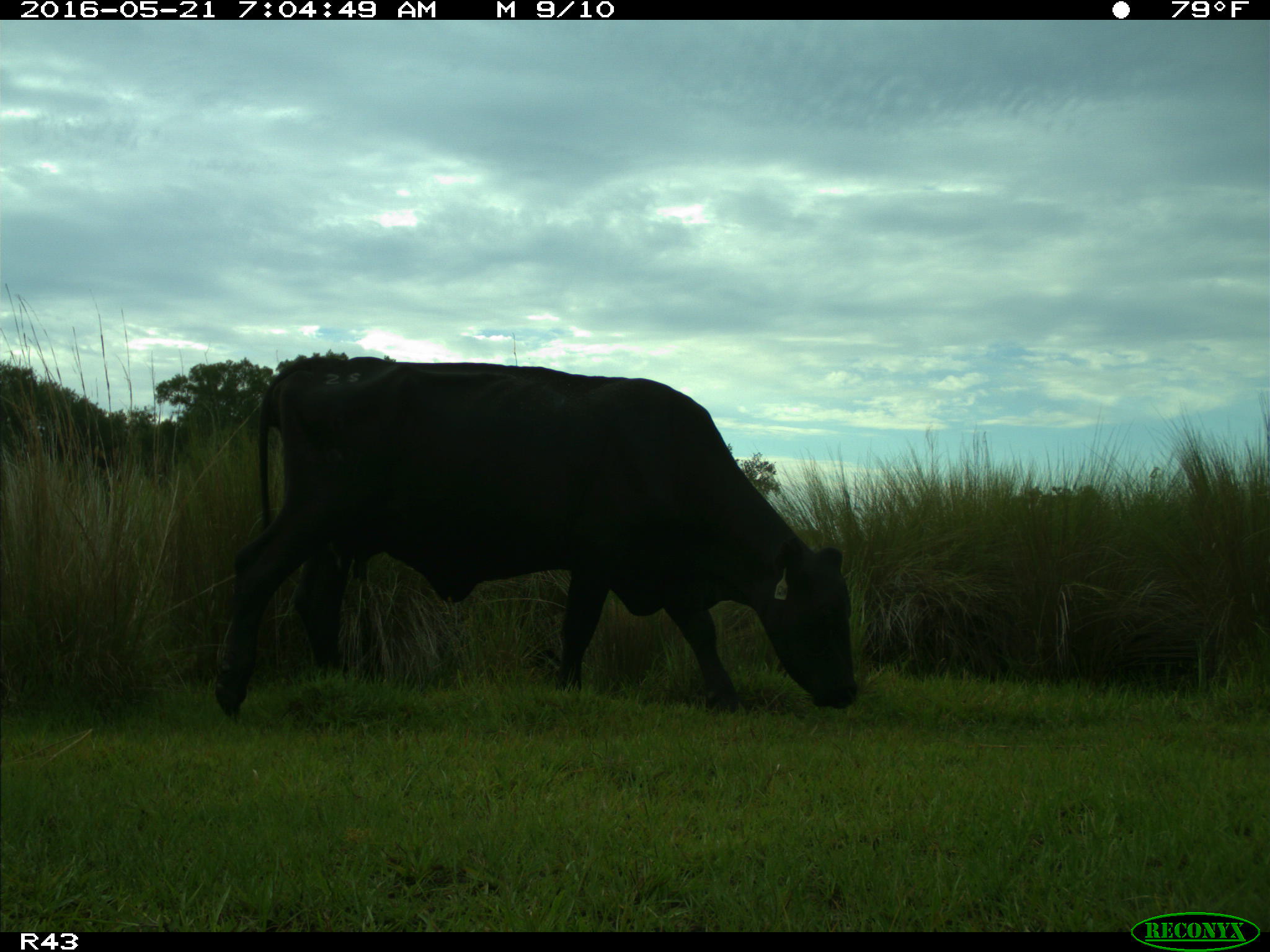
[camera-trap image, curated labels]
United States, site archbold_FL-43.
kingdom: Animalia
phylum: Chordata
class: Mammalia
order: Artiodactyla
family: Bovidae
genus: Bos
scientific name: Bos taurus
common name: domestic cow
Bos taurus (domestic cow).